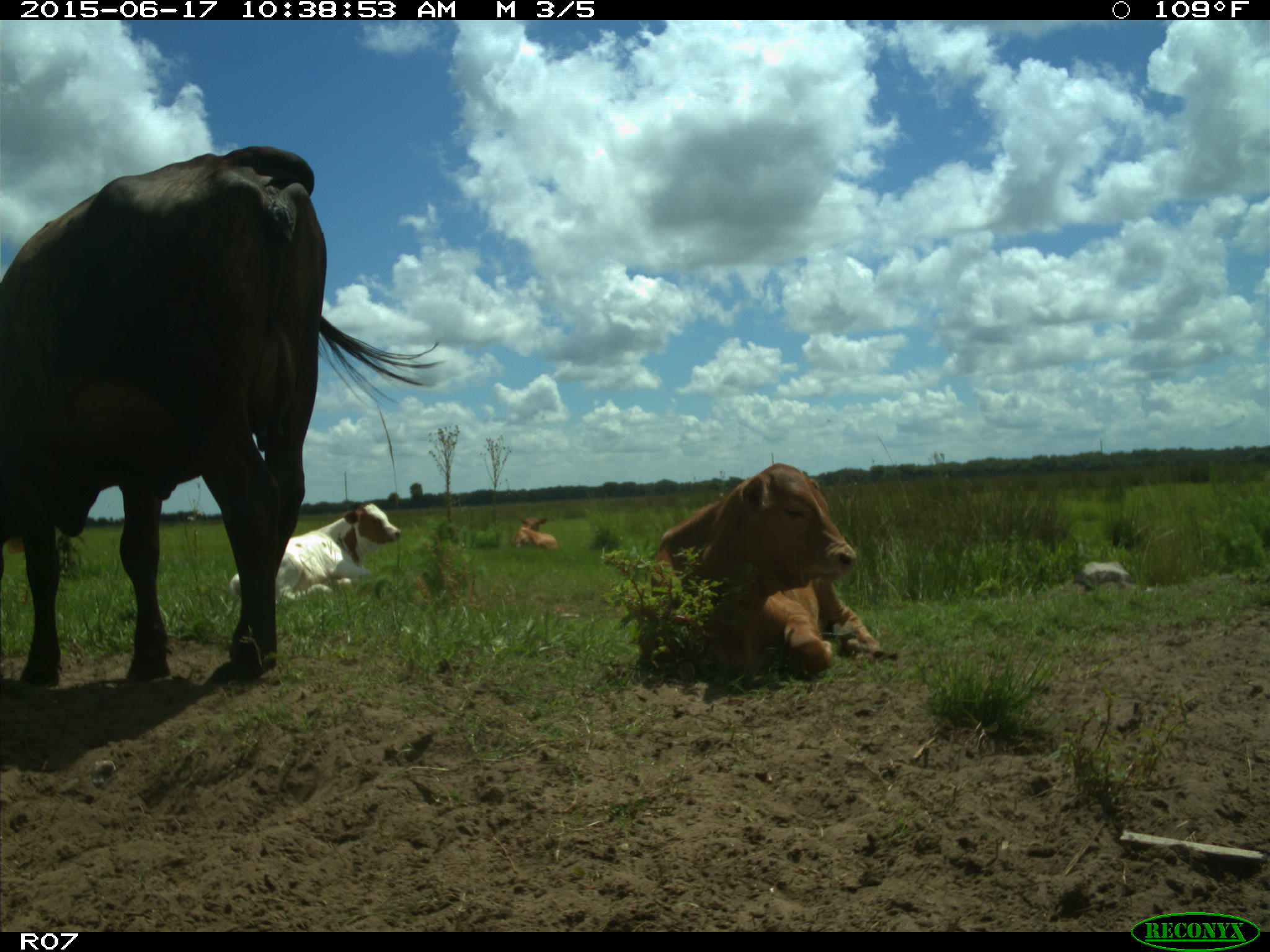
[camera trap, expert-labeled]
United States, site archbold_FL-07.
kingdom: Animalia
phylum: Chordata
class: Mammalia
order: Artiodactyla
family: Bovidae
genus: Bos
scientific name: Bos taurus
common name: domestic cow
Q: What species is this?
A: Bos taurus (domestic cow).